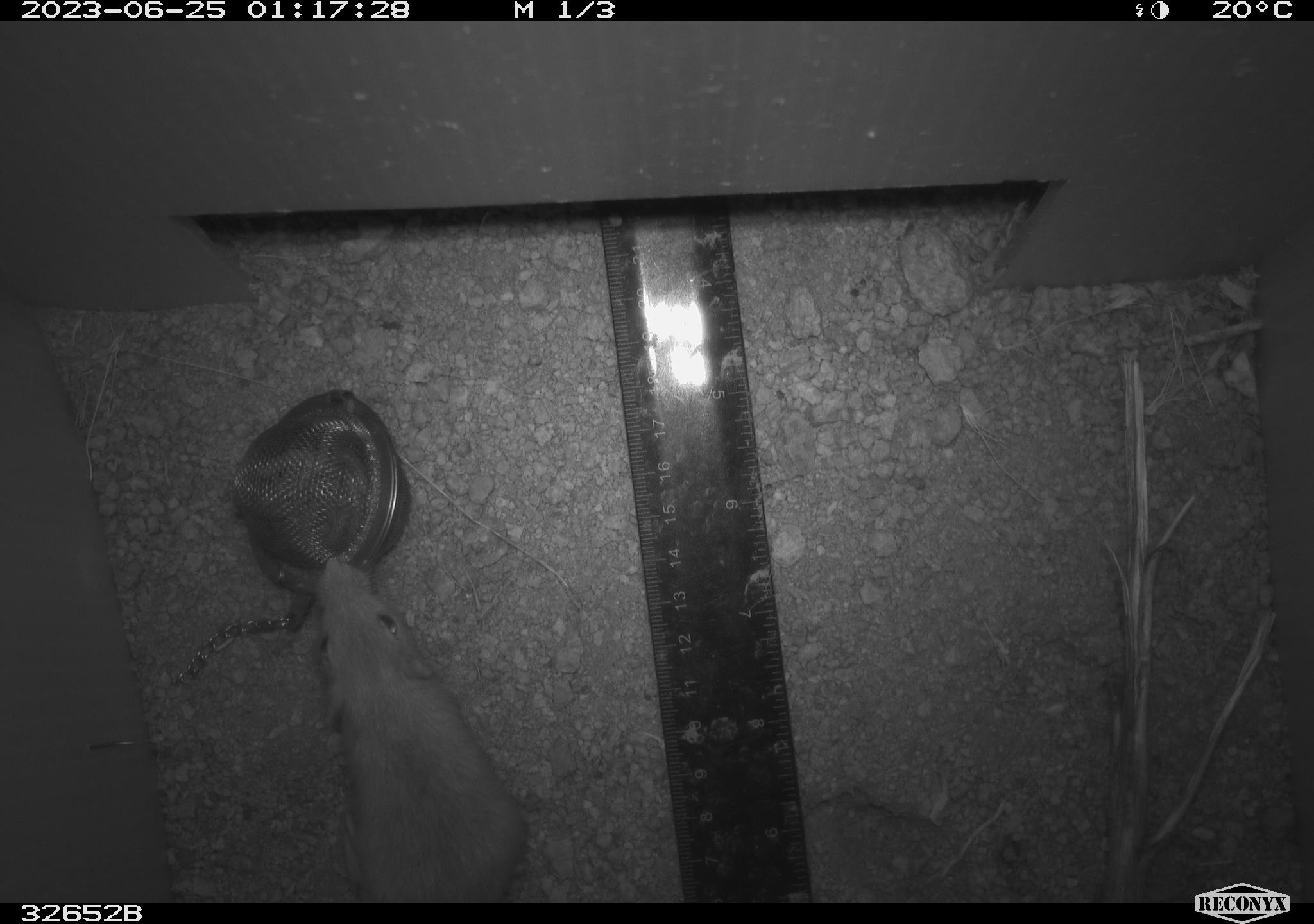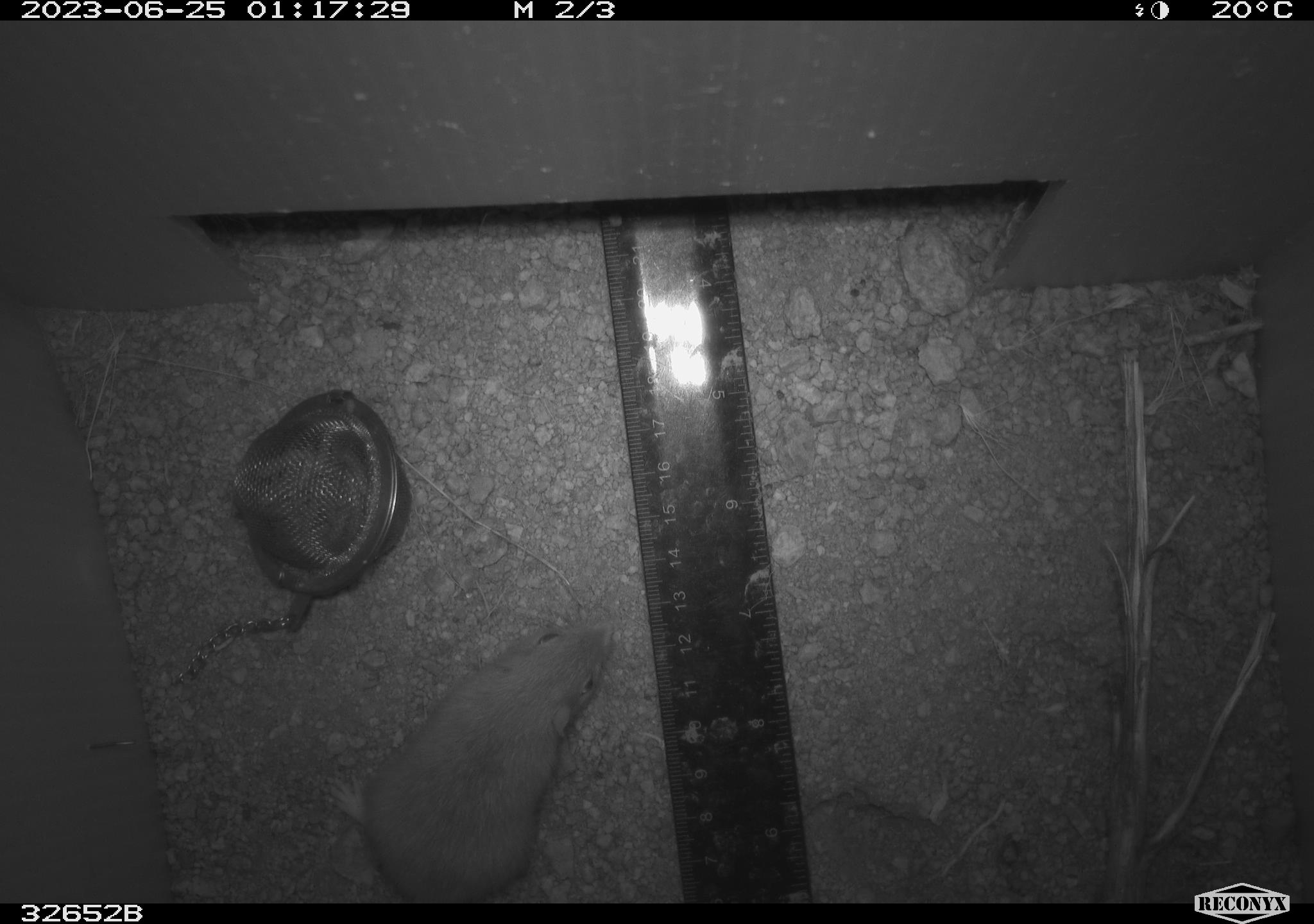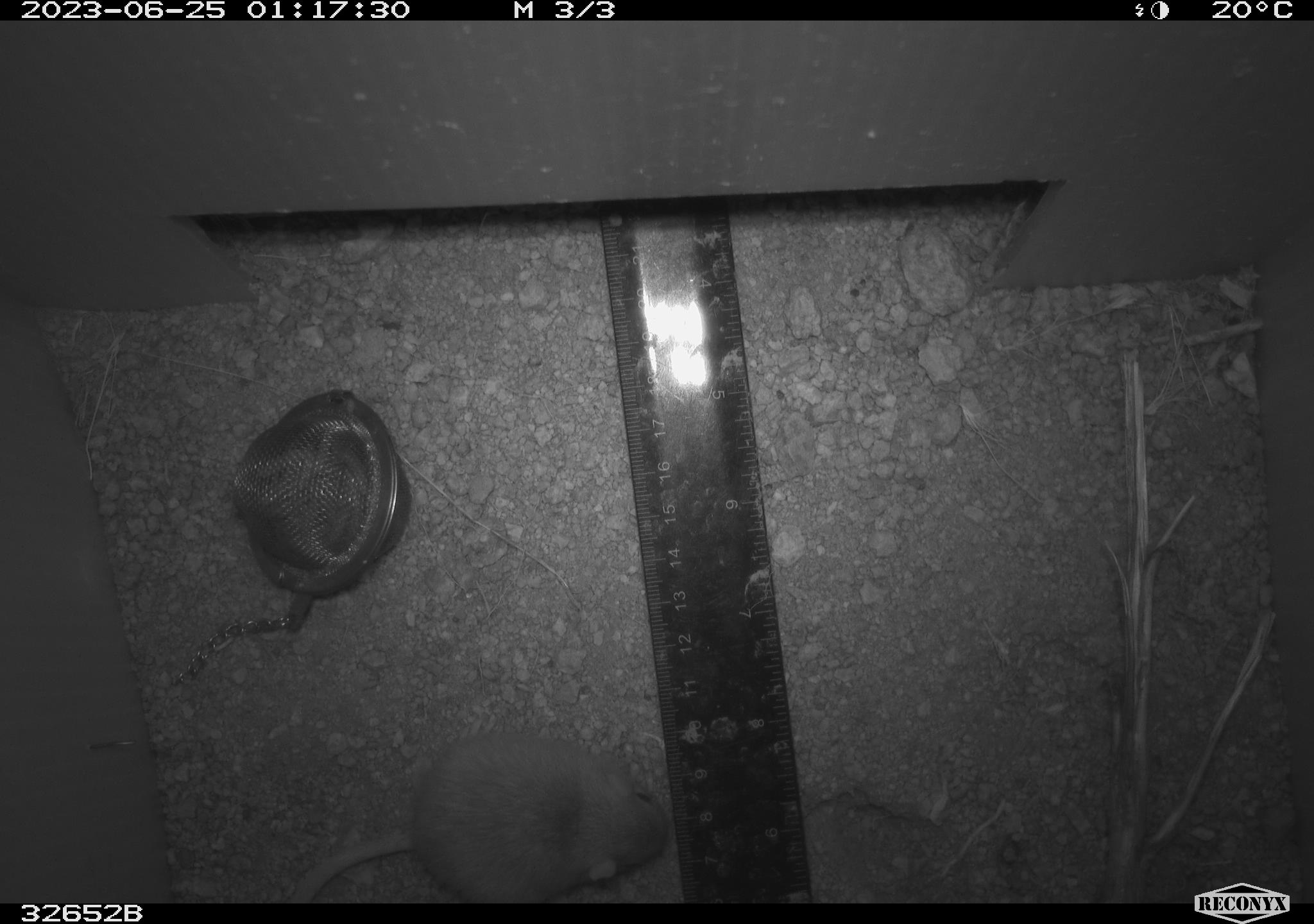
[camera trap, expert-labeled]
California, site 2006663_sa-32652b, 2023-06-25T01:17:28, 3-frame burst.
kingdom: Animalia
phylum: Chordata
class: Mammalia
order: Rodentia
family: Heteromyidae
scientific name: Heteromyidae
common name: kangaroo rats and pocket mice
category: heteromyidae family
Heteromyidae family (kangaroo rats and pocket mice) (Heteromyidae).